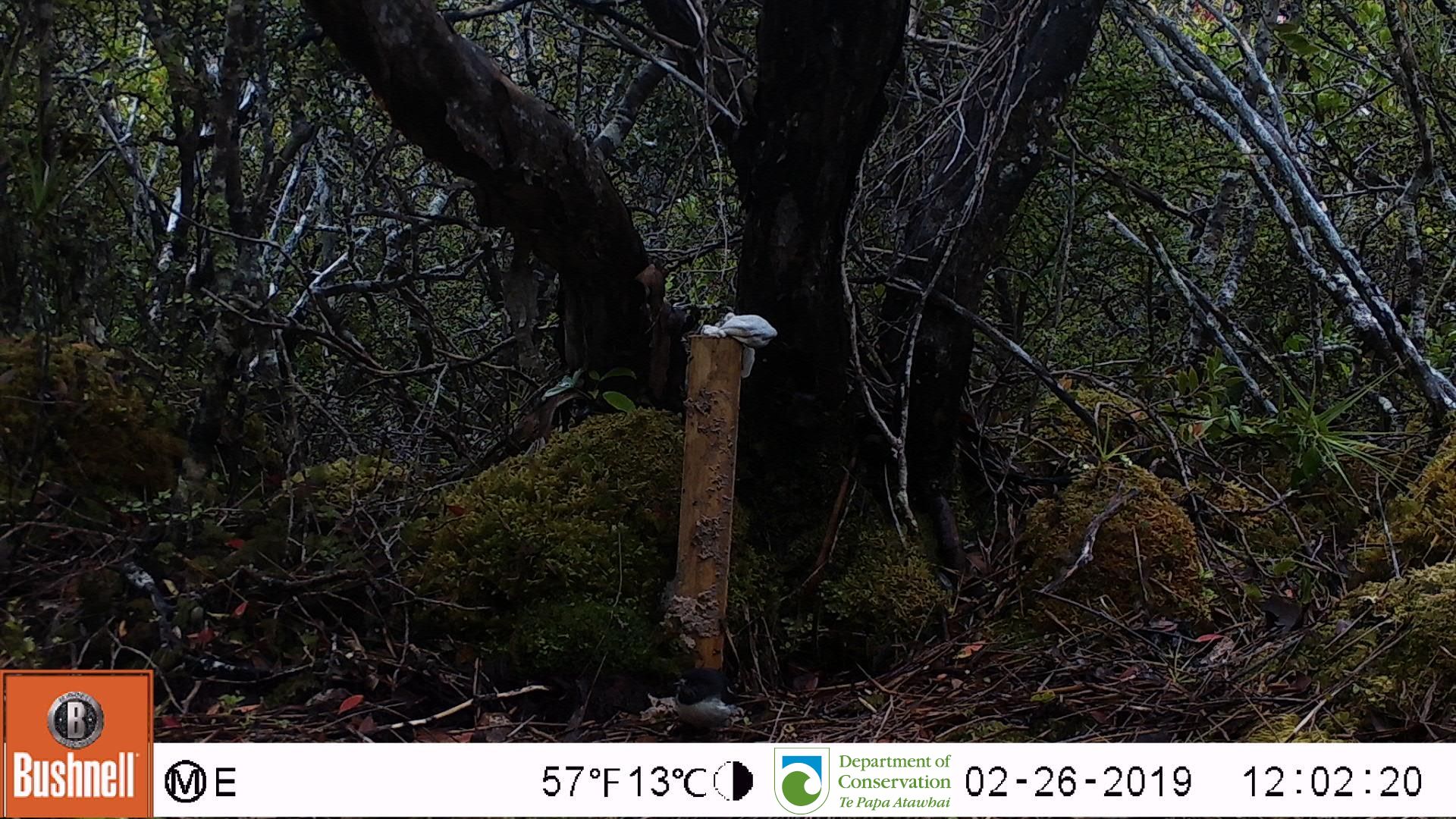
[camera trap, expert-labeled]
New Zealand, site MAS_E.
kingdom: Animalia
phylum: Chordata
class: Aves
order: Passeriformes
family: Petroicidae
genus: Petroica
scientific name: Petroica macrocephala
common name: tomtit